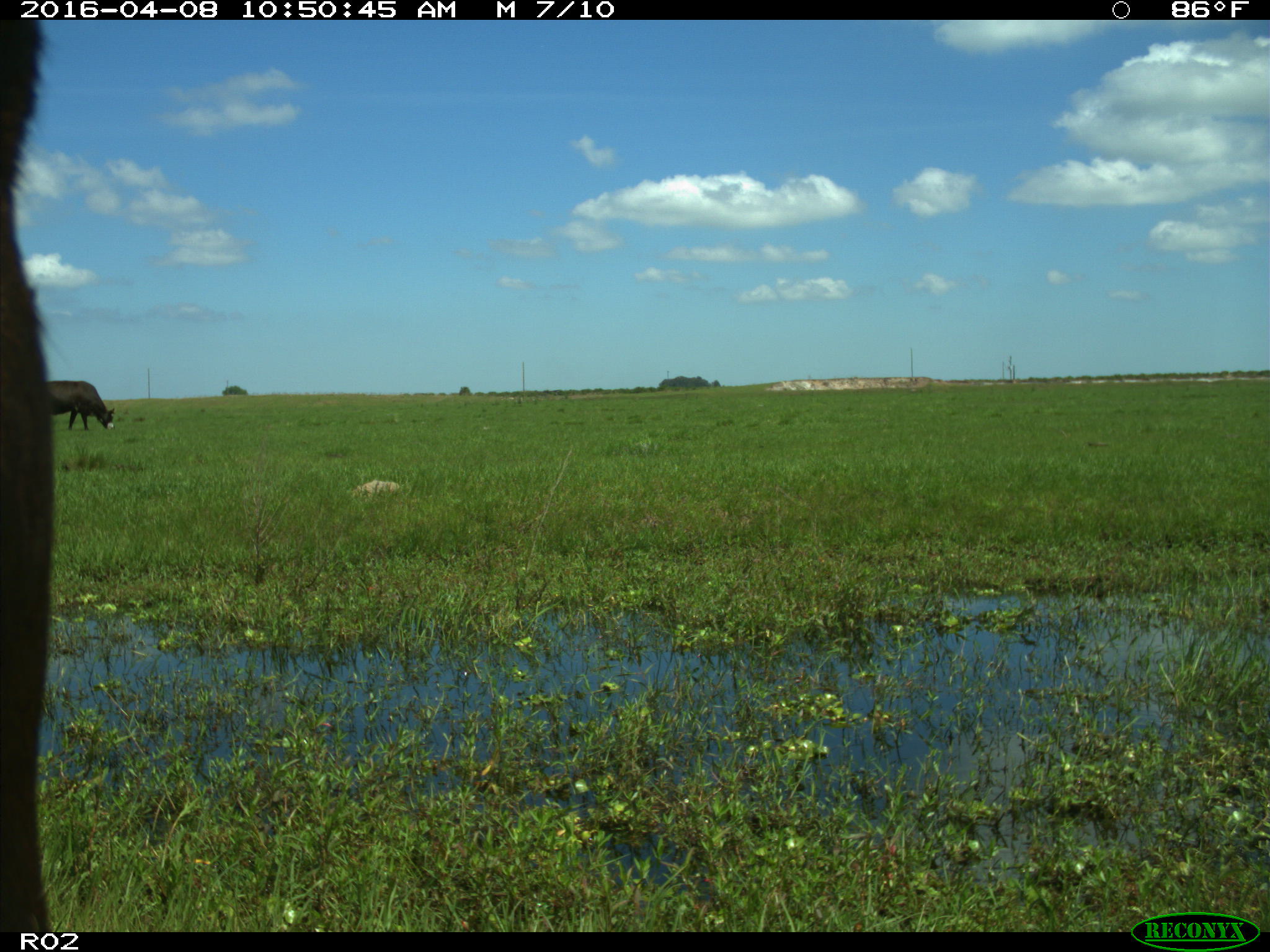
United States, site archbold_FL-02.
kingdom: Animalia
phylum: Chordata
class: Mammalia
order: Artiodactyla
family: Bovidae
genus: Bos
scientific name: Bos taurus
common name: domestic cow